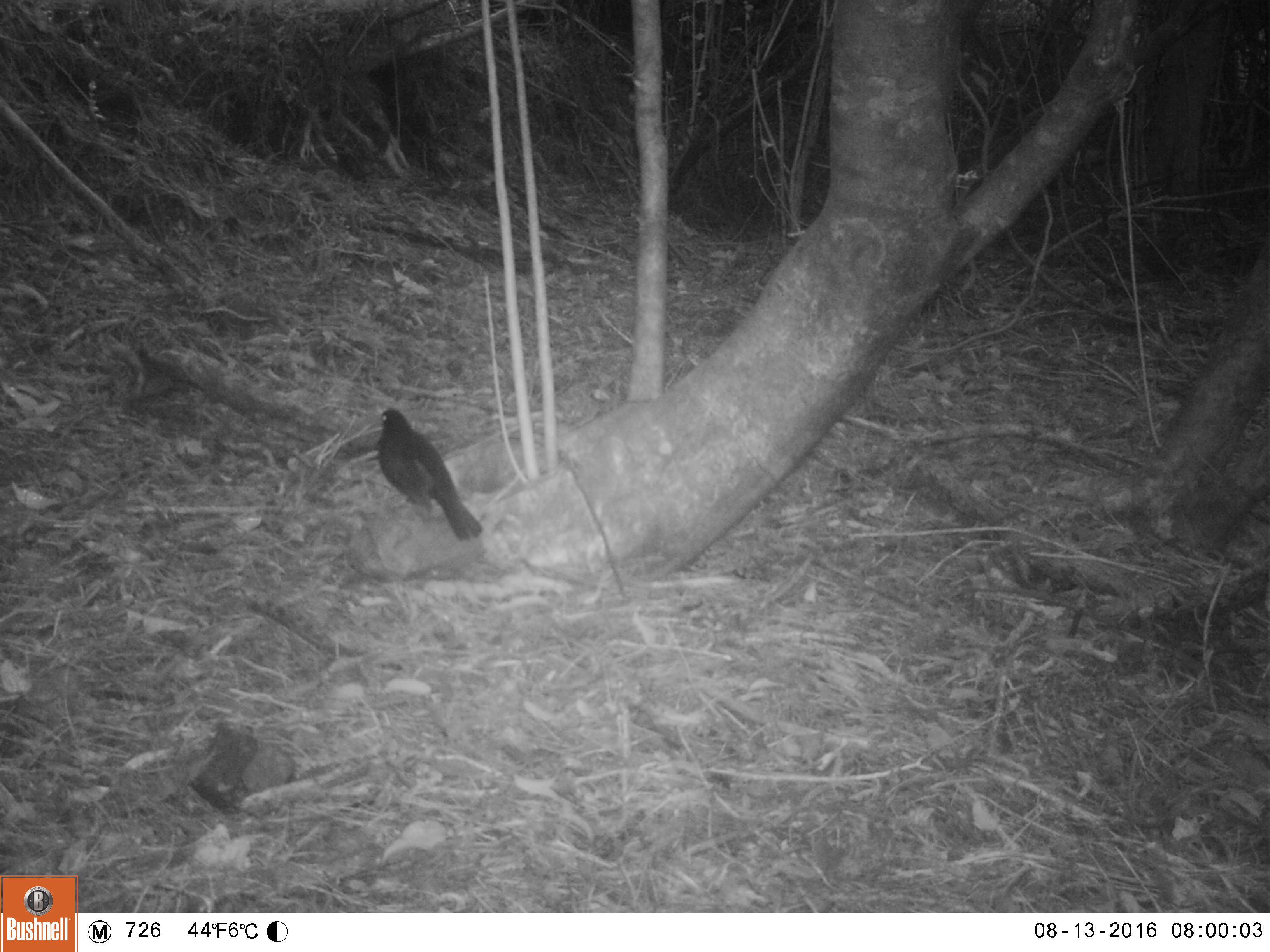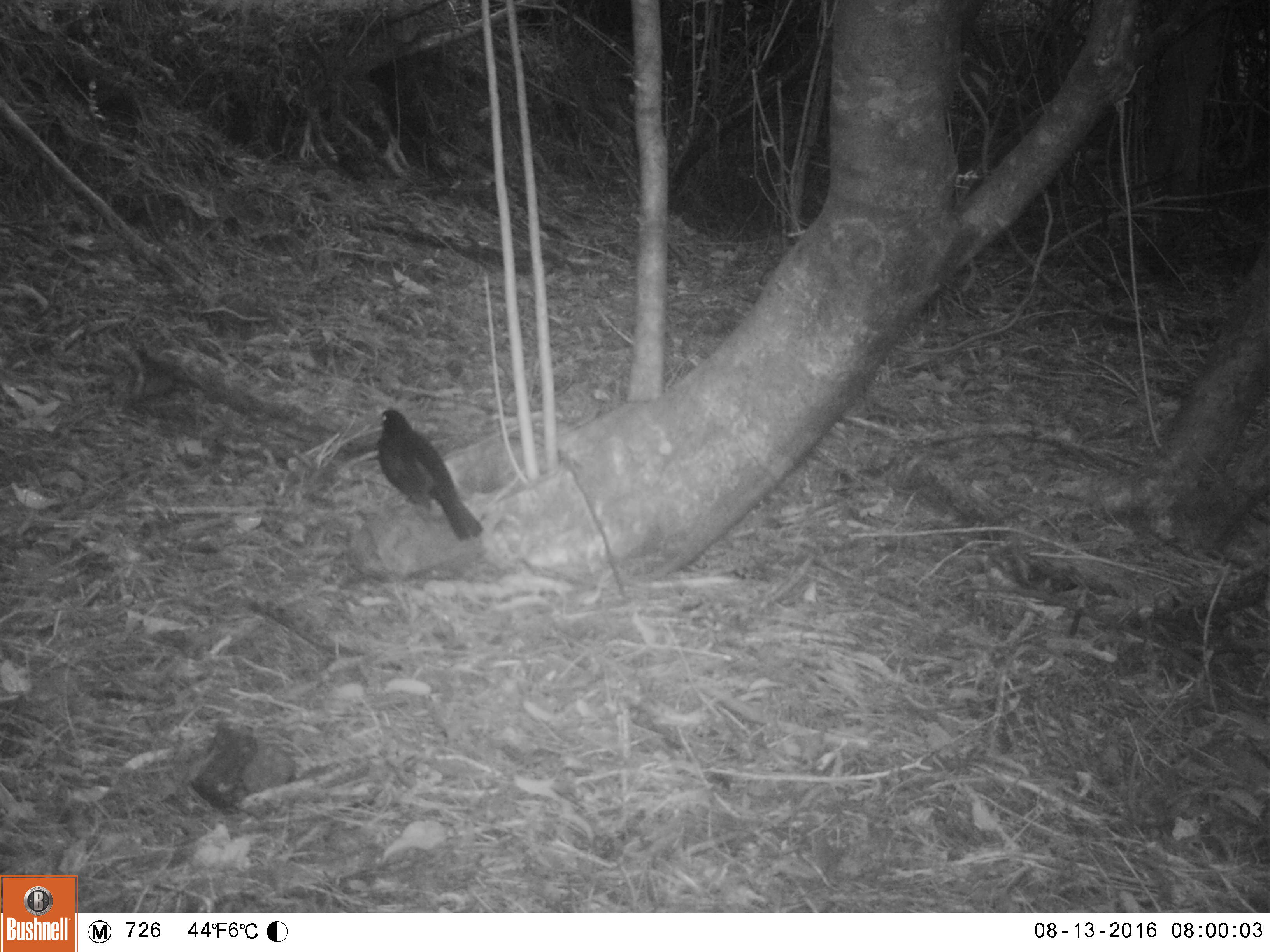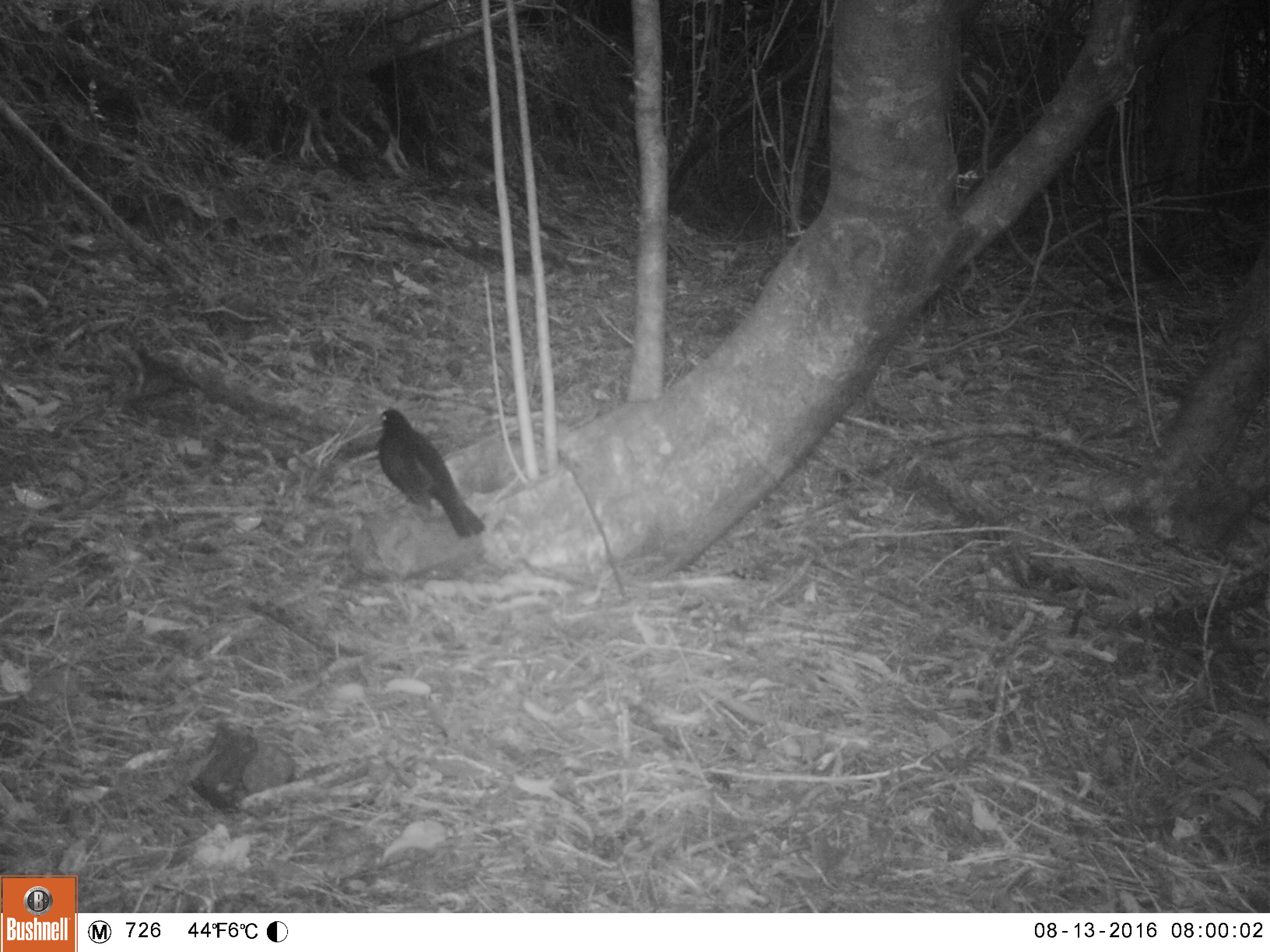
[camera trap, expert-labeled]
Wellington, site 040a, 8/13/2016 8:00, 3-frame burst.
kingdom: Animalia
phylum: Chordata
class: Aves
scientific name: Aves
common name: bird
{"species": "bird (Aves)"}